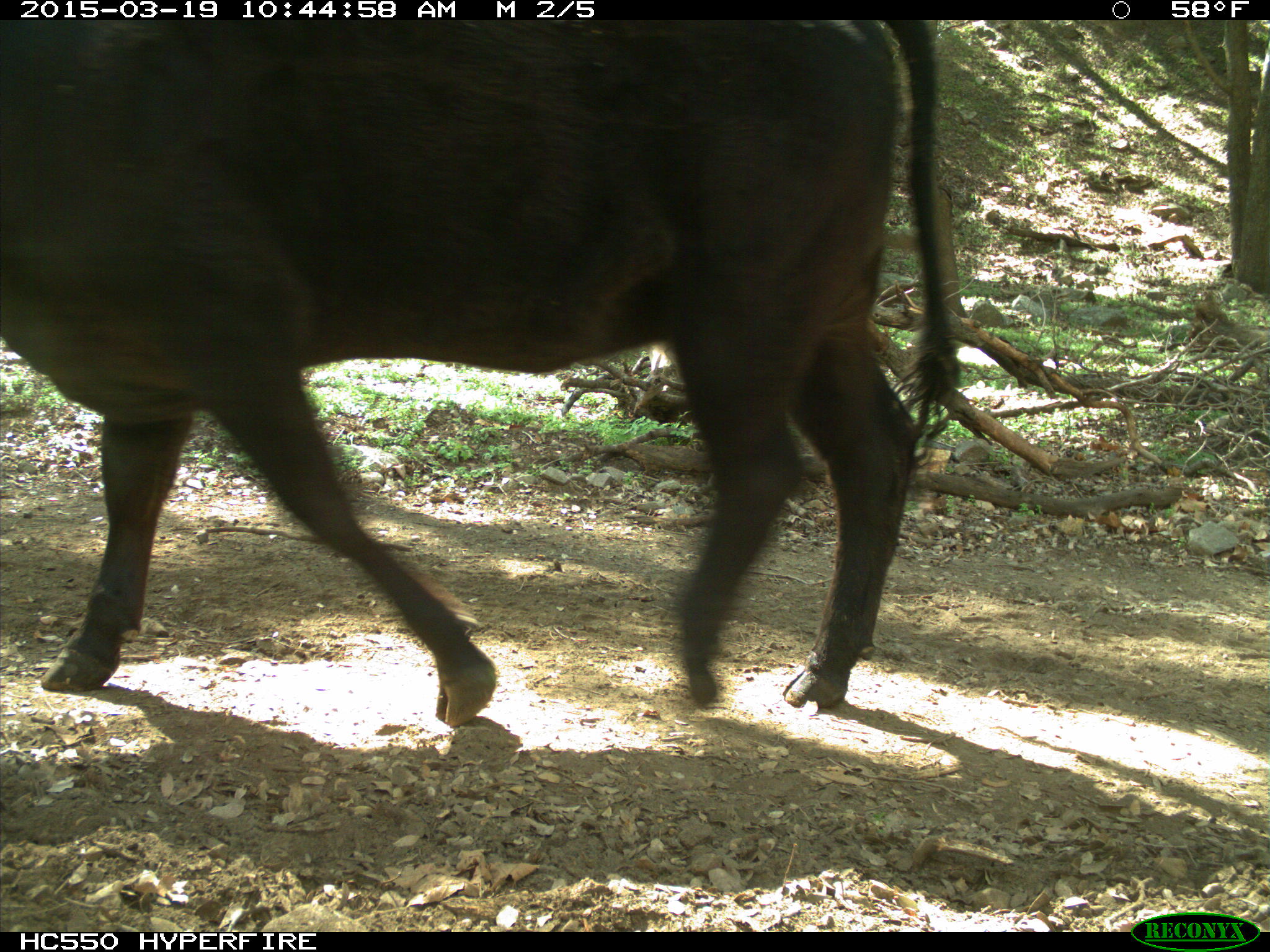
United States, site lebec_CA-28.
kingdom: Animalia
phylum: Chordata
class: Mammalia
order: Artiodactyla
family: Bovidae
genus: Bos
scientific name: Bos taurus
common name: domestic cow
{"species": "Bos taurus (domestic cow)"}